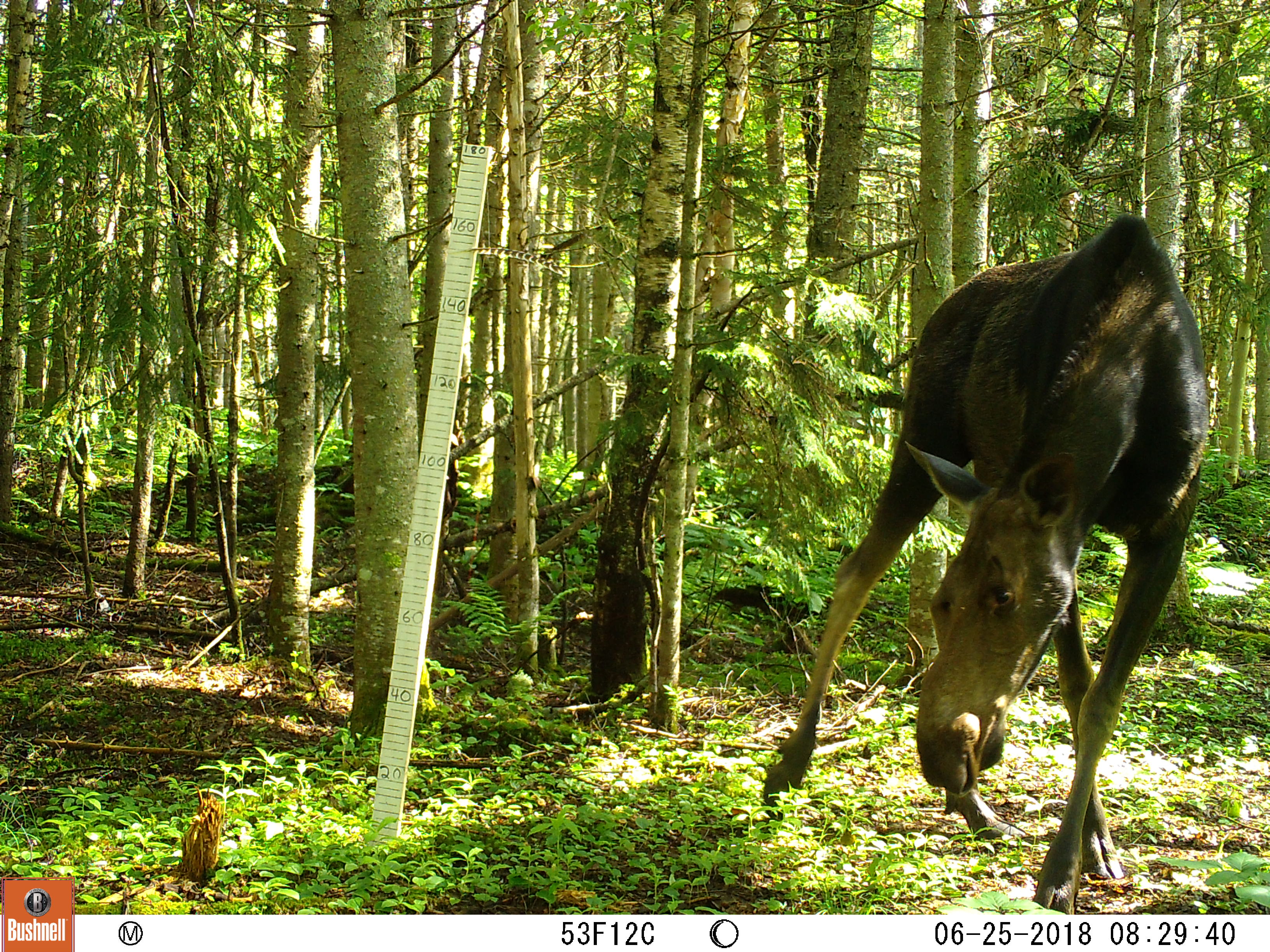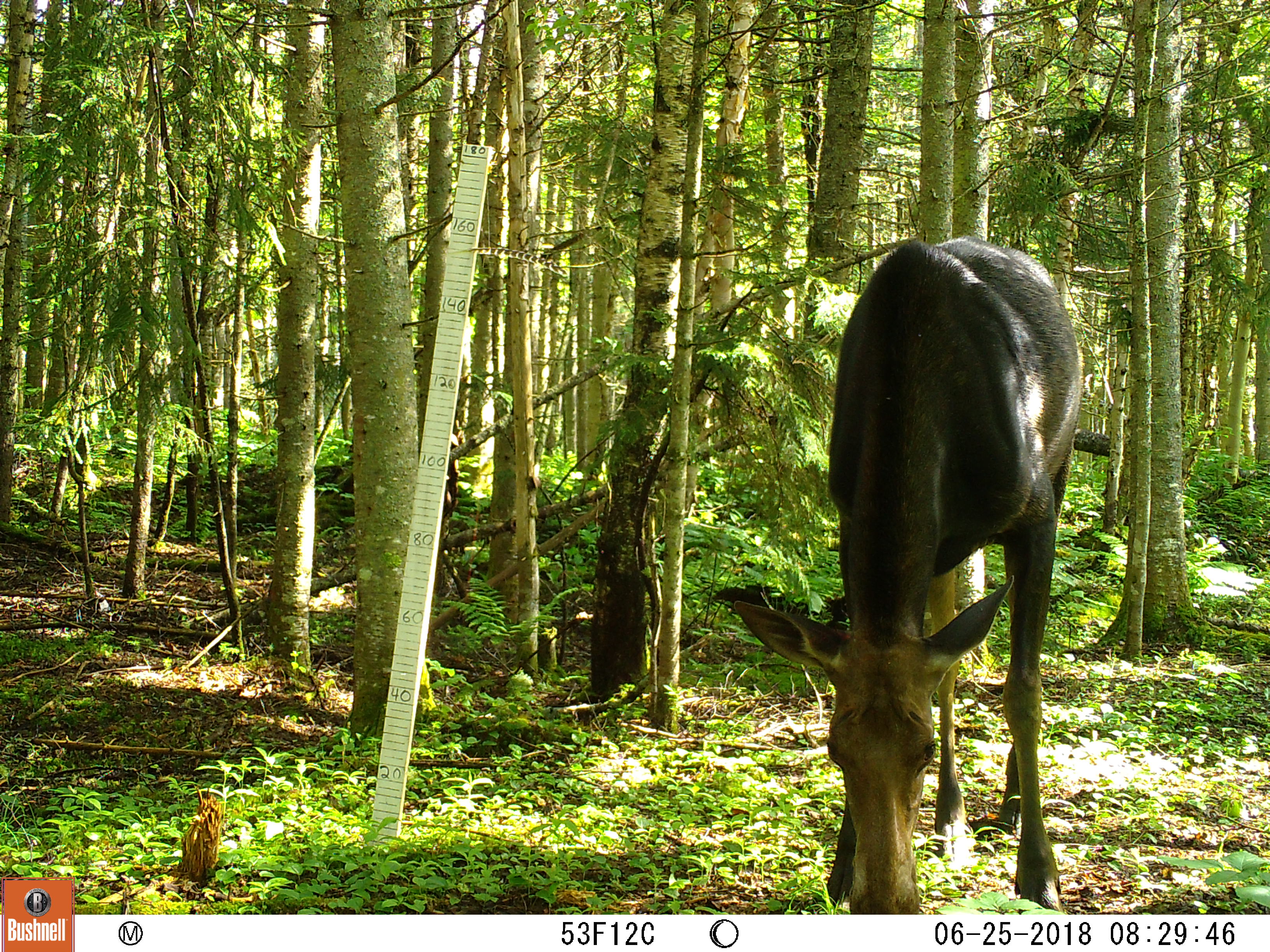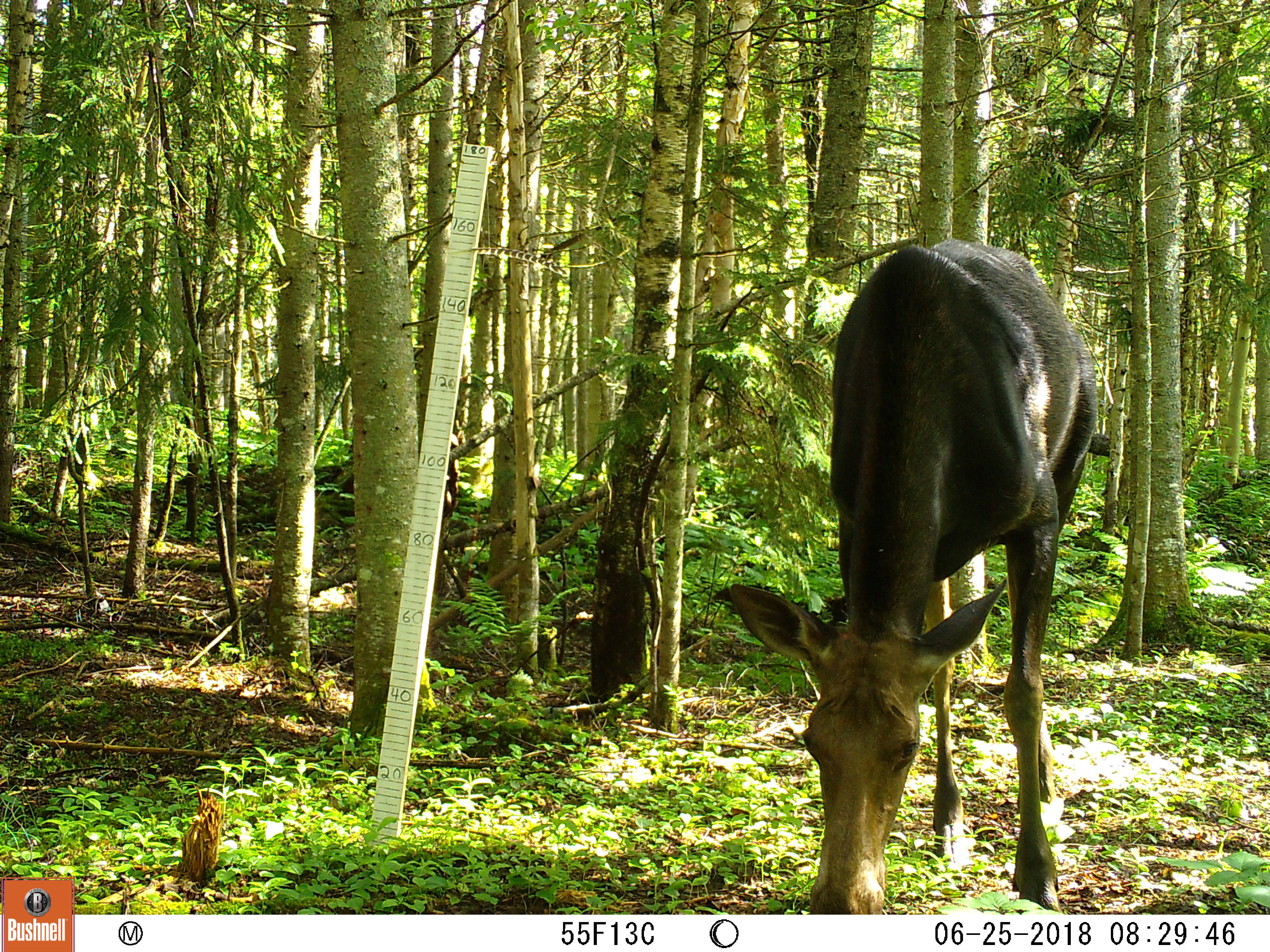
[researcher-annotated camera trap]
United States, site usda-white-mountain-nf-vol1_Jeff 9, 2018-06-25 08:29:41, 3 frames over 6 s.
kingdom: Animalia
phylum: Chordata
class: Mammalia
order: Artiodactyla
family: Cervidae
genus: Alces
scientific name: Alces alces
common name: moose